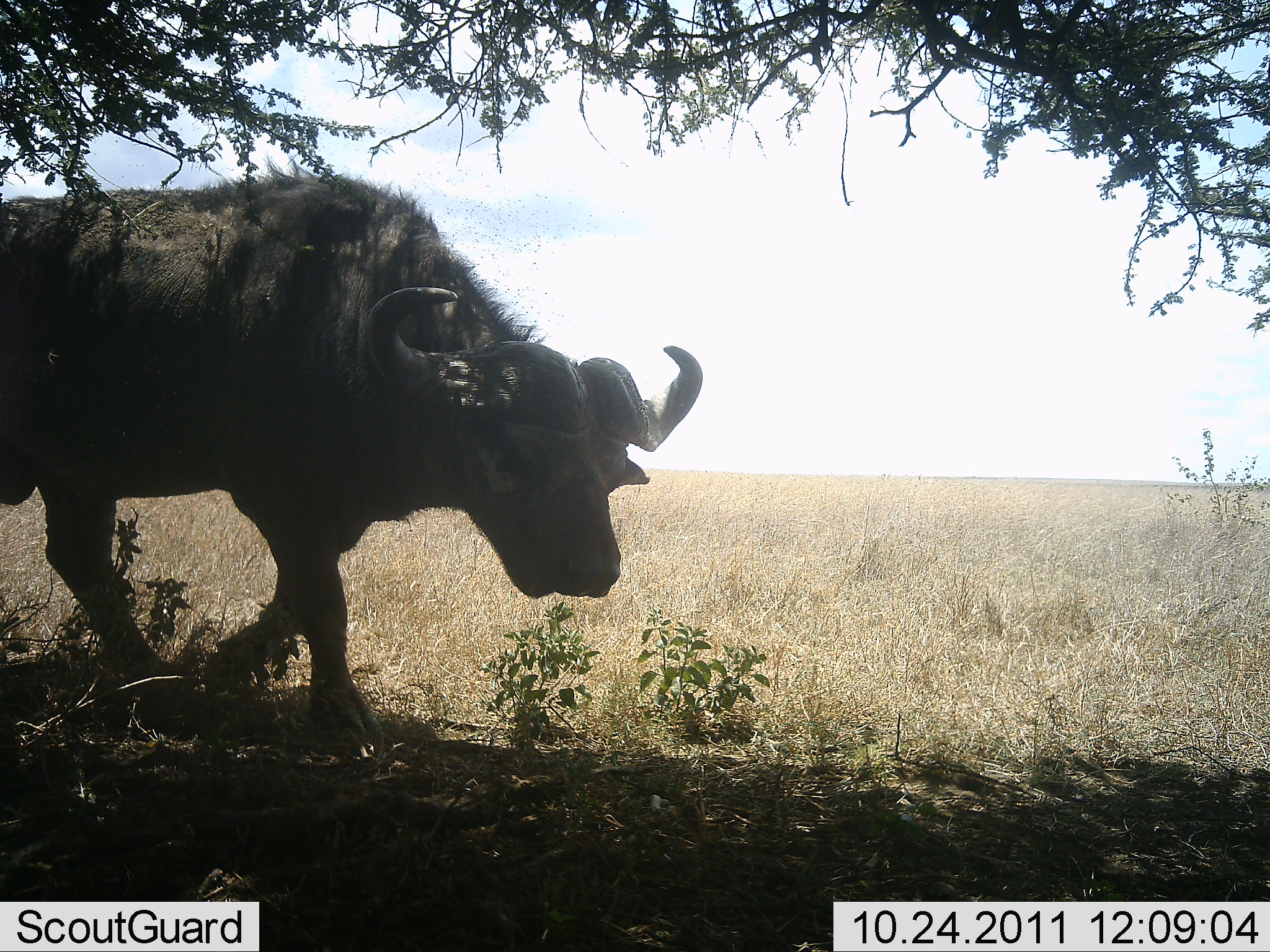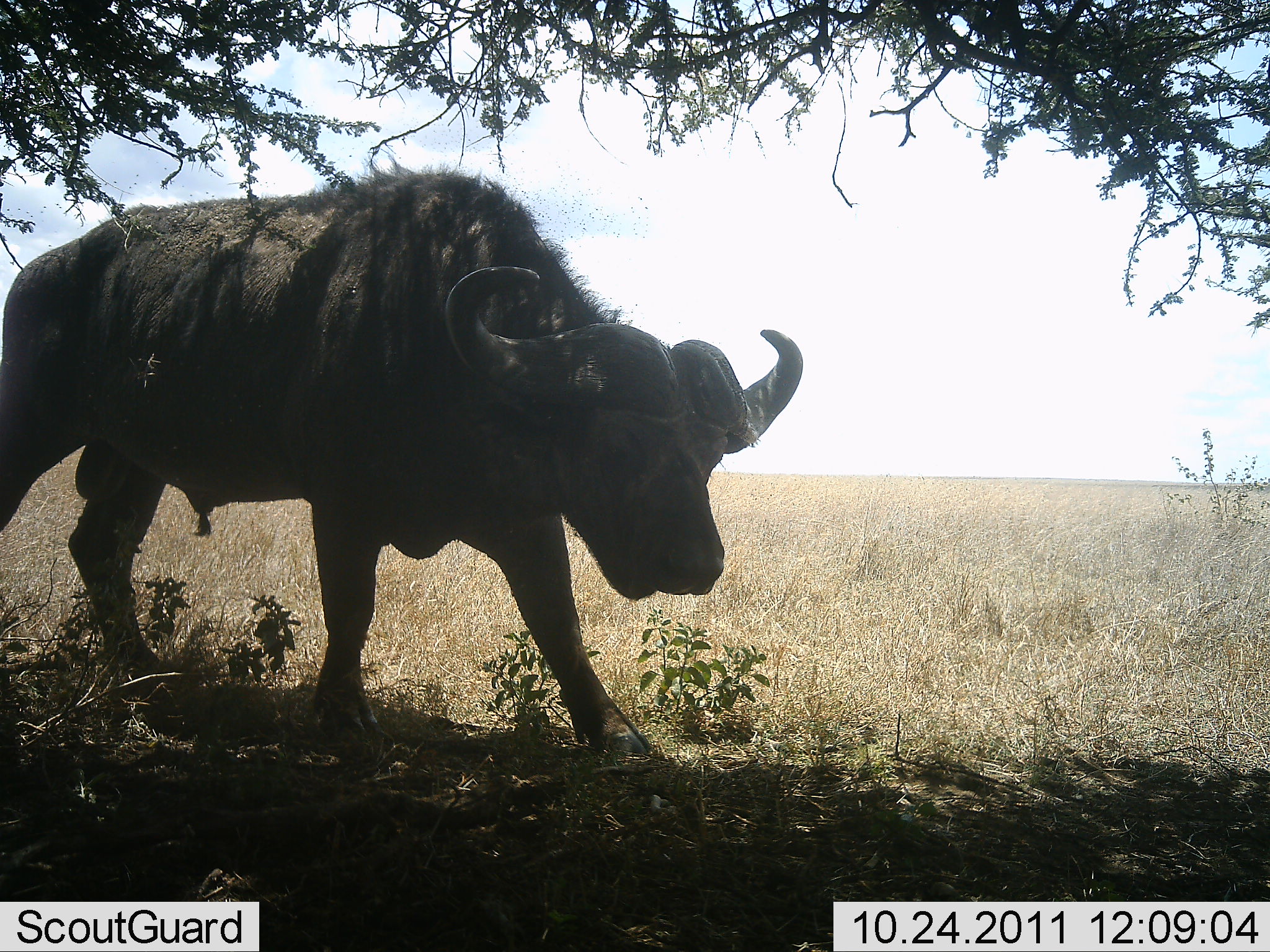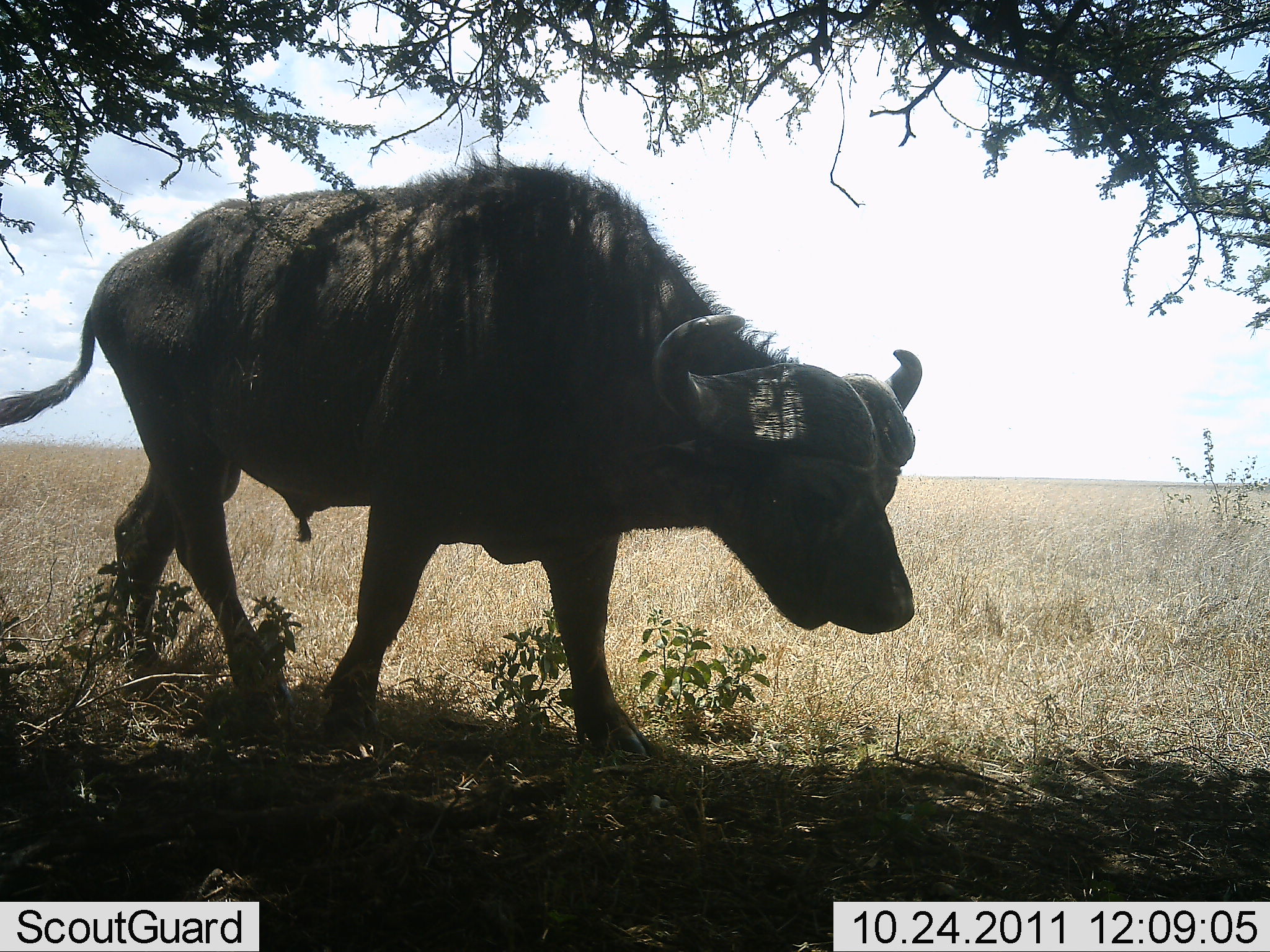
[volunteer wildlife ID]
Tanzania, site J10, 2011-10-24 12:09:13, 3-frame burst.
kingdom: Animalia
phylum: Chordata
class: Mammalia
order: Artiodactyla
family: Bovidae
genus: Syncerus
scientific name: Syncerus caffer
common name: cape buffalo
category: buffalo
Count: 1.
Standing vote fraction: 0%.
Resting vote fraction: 0%.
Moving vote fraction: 100%.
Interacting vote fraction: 0%.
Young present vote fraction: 0%.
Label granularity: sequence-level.